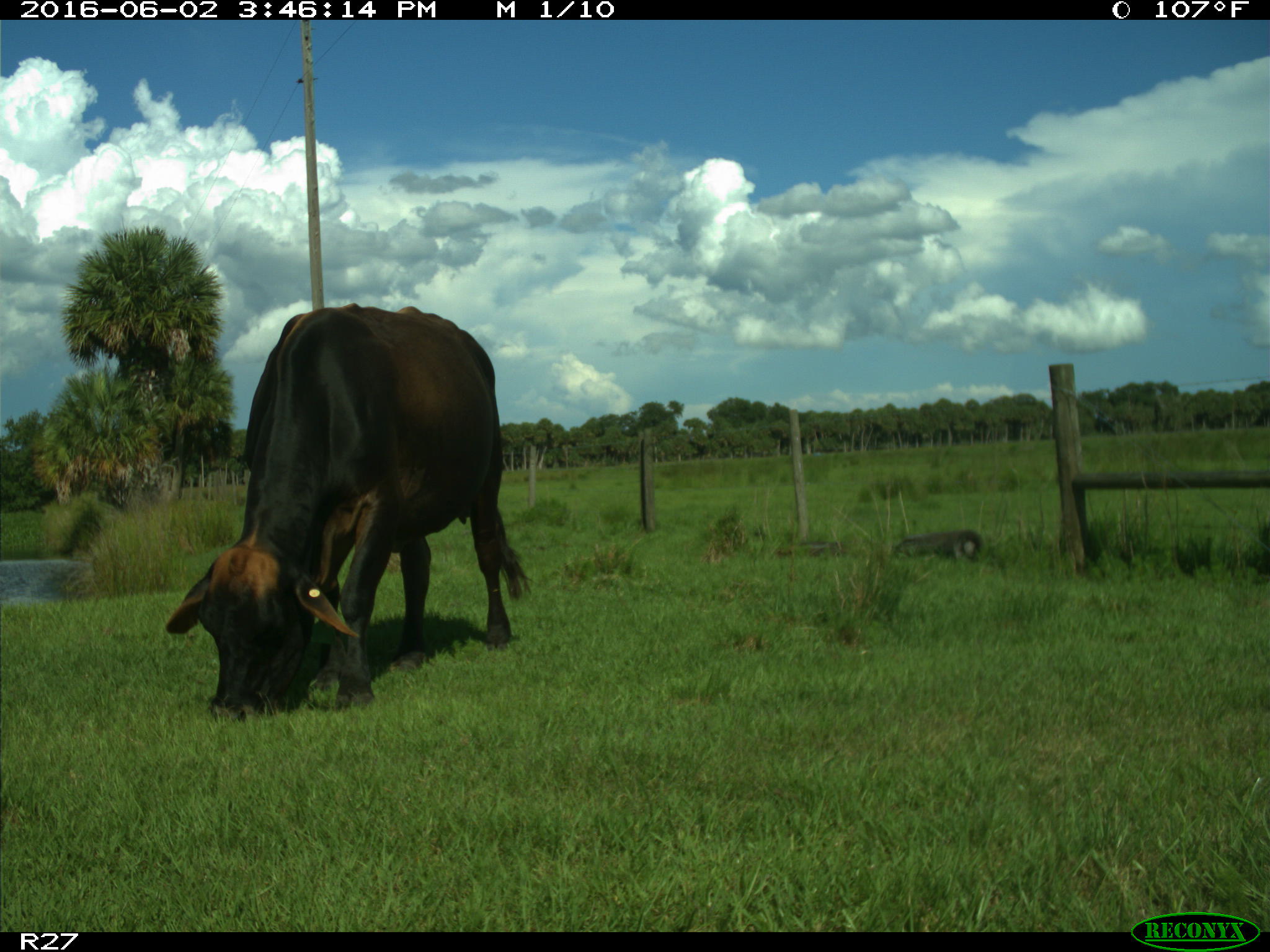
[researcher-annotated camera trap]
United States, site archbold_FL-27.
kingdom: Animalia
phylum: Chordata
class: Mammalia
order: Artiodactyla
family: Bovidae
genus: Bos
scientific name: Bos taurus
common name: domestic cow